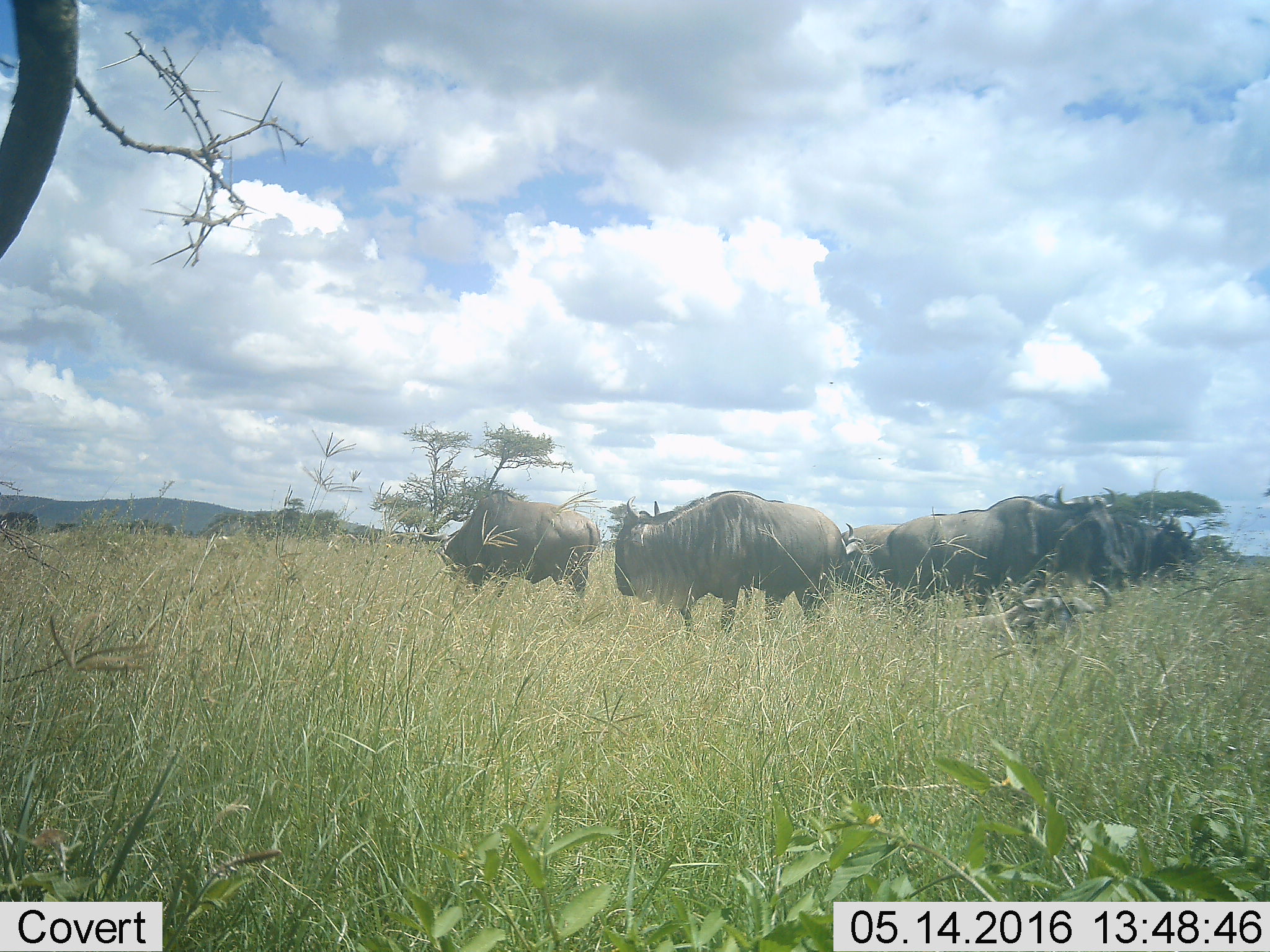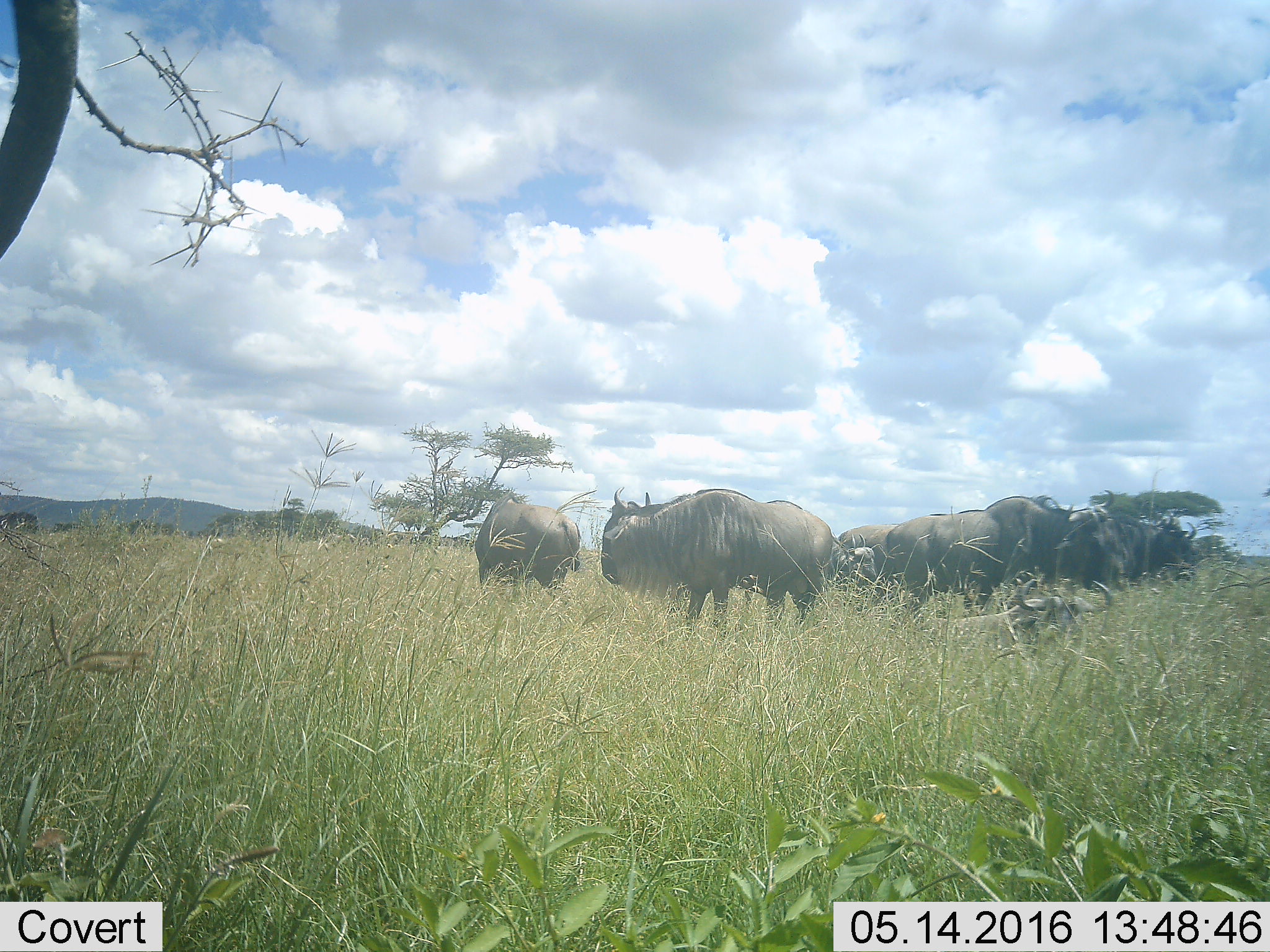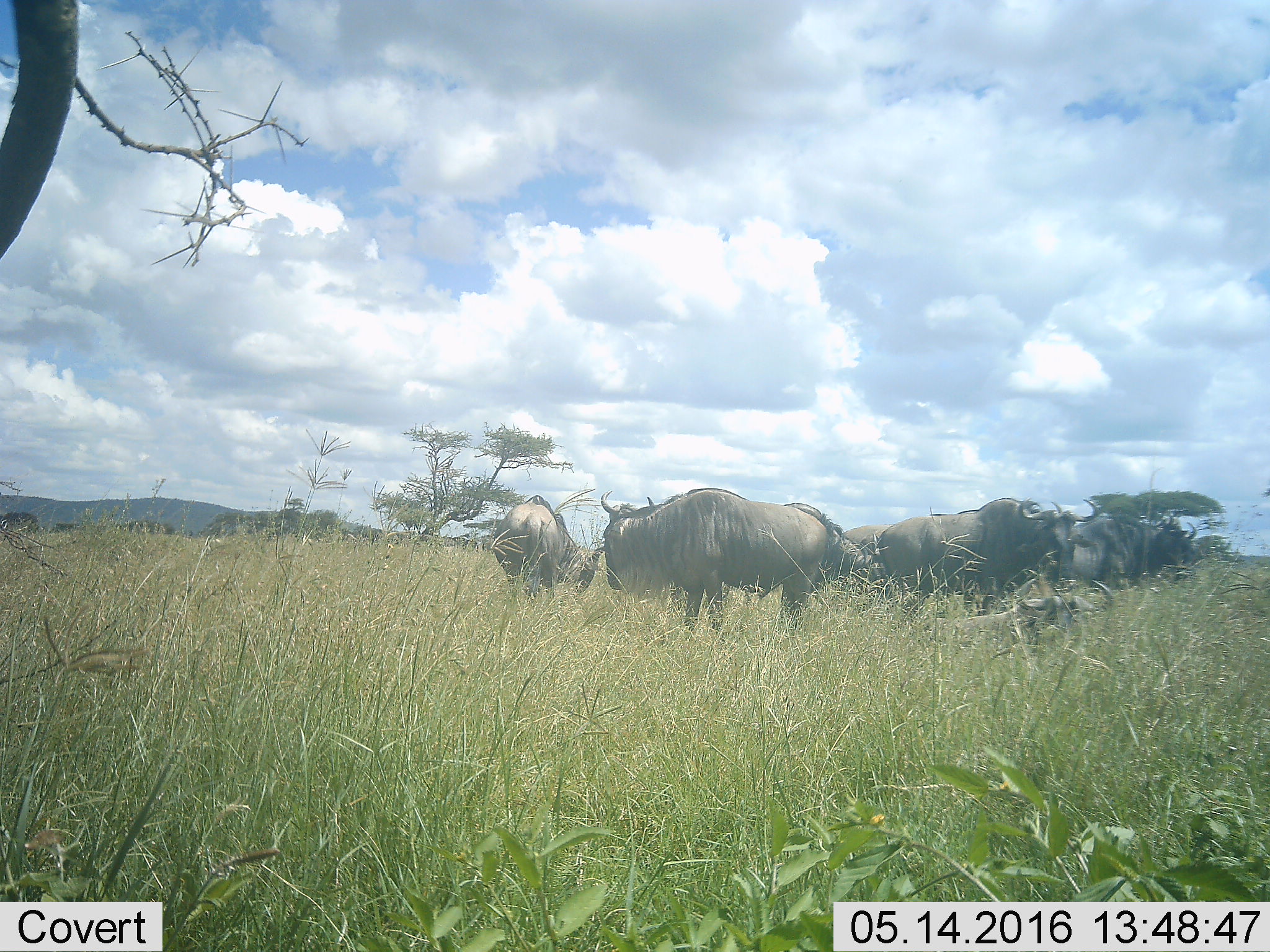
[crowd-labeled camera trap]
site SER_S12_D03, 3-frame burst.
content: unidentified animal